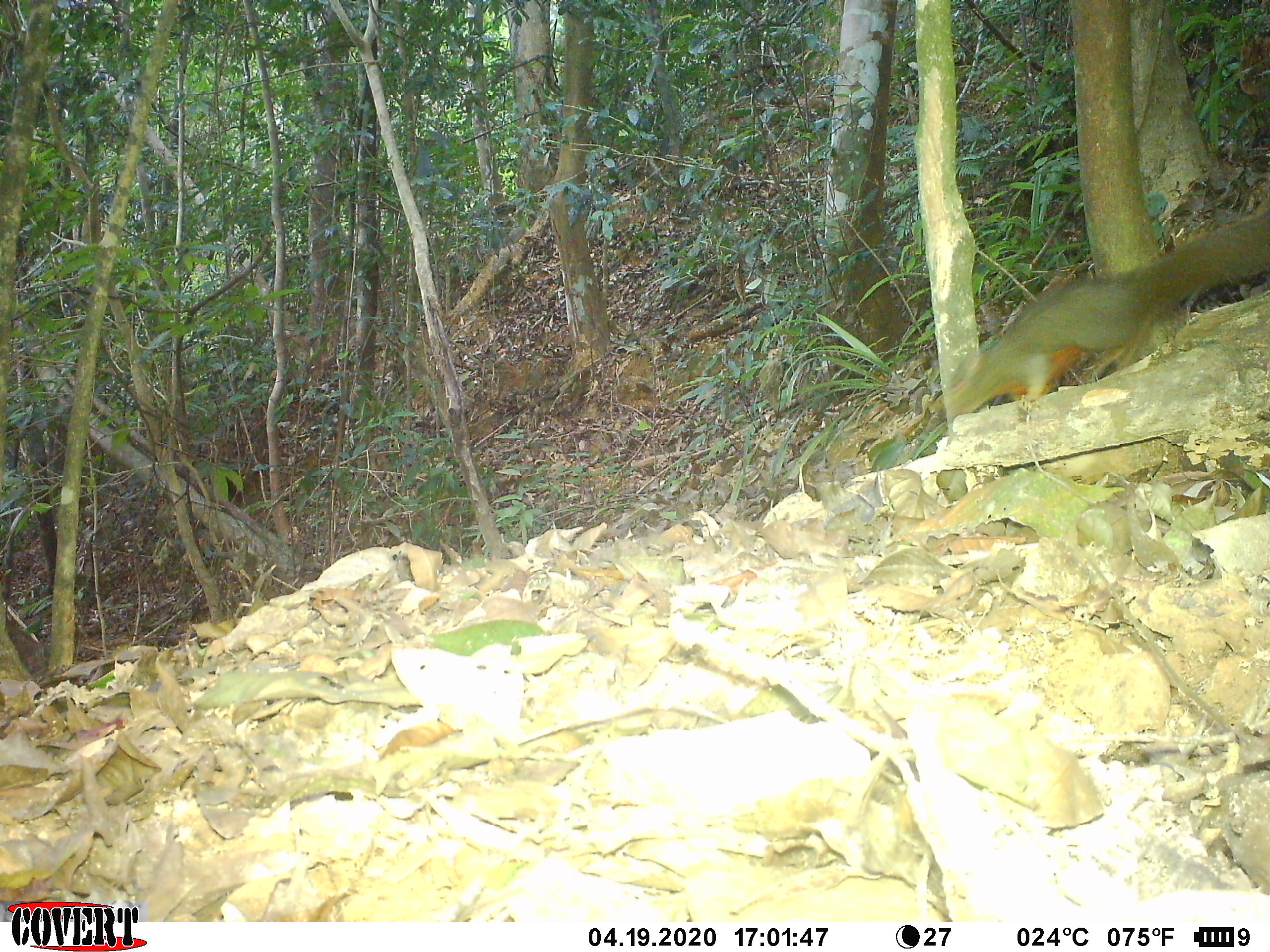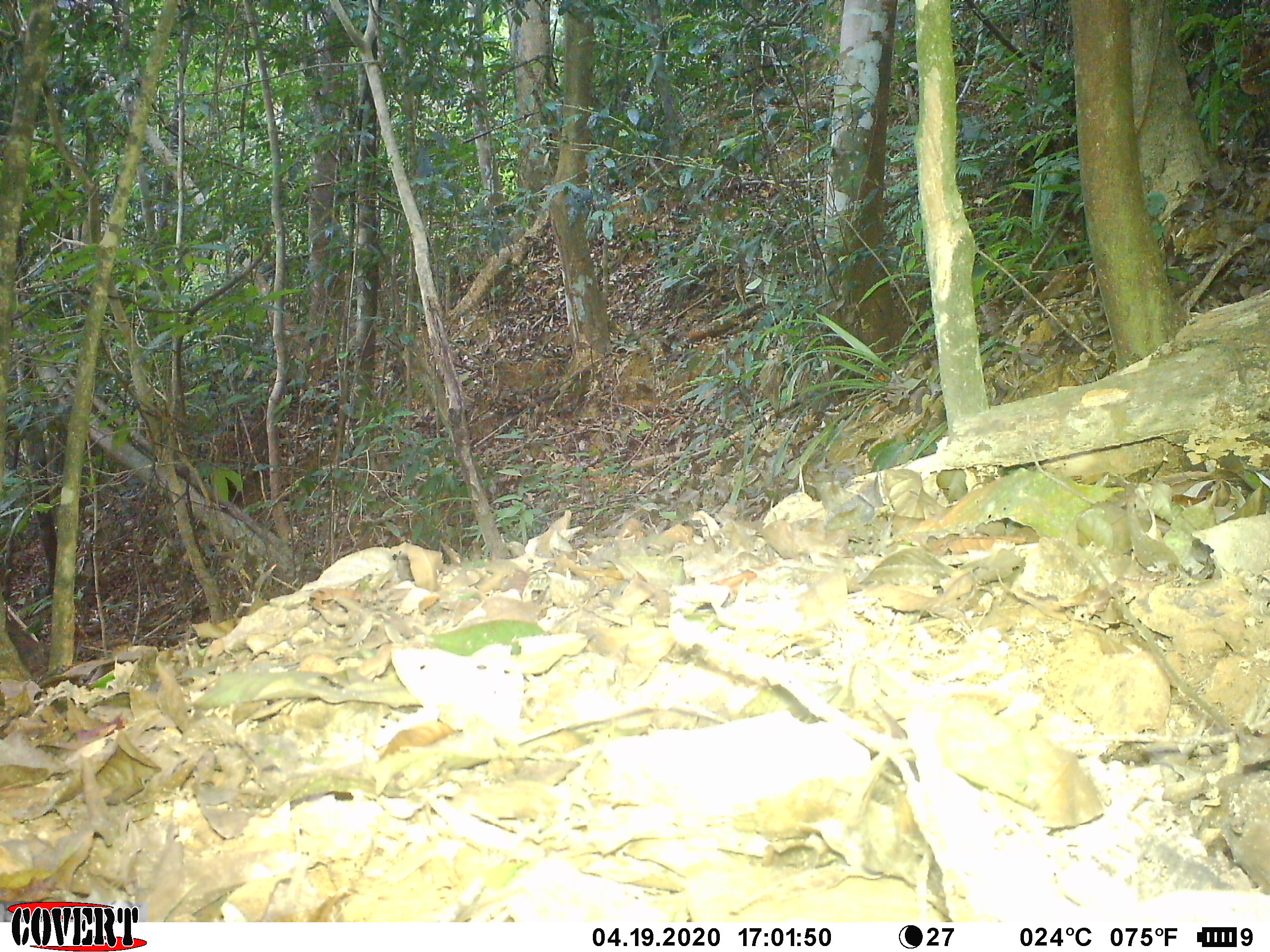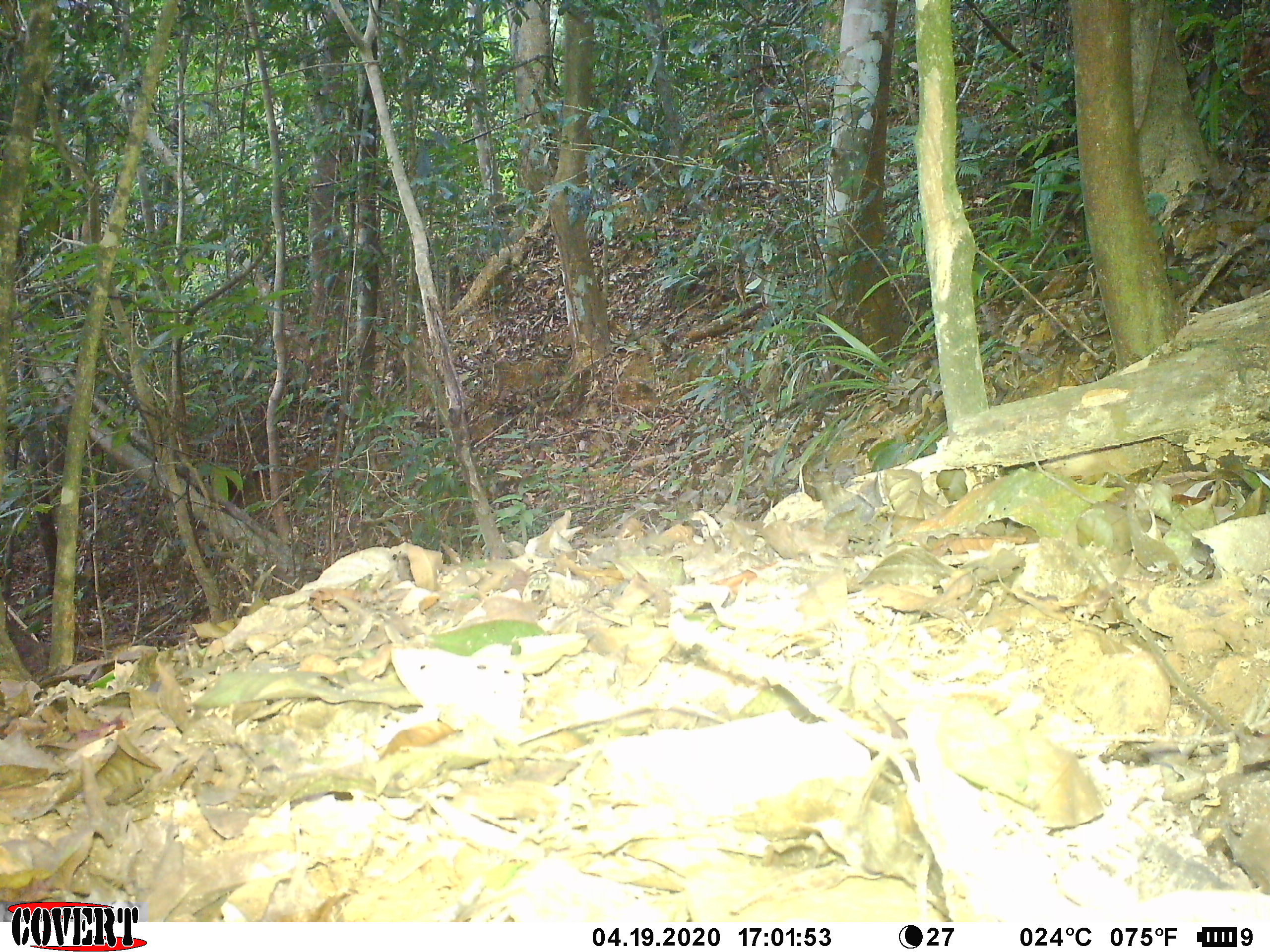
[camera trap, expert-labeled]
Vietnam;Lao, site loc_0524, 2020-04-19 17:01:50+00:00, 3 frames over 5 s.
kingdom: Animalia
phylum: Chordata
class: Mammalia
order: Rodentia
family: Sciuridae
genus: Callosciurus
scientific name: Callosciurus erythraeus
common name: pallas's squirrel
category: pallass squirrel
Pallass squirrel (pallas's squirrel) (Callosciurus erythraeus). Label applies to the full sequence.